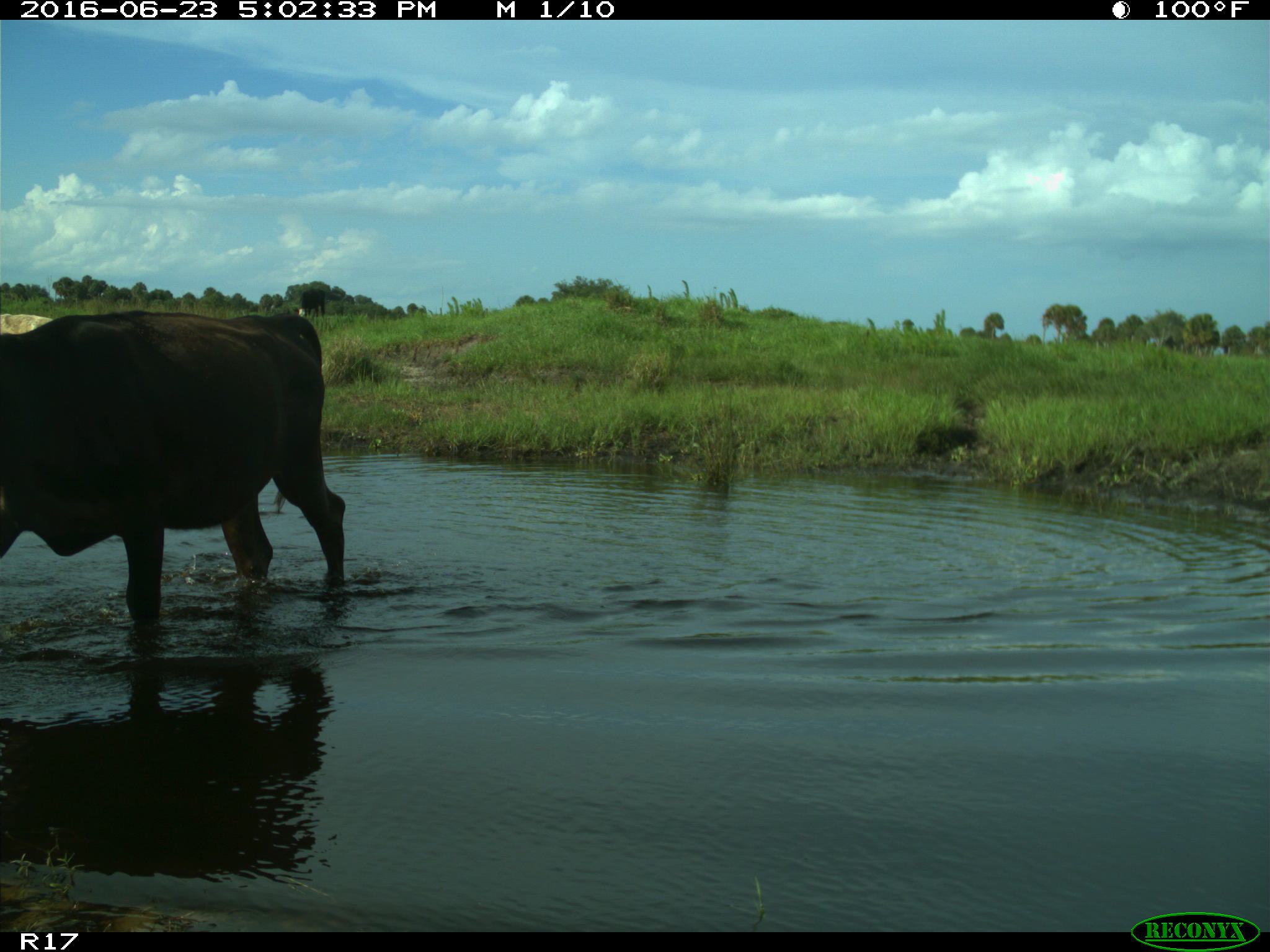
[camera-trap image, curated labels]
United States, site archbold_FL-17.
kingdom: Animalia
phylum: Chordata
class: Mammalia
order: Artiodactyla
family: Bovidae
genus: Bos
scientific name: Bos taurus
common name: domestic cow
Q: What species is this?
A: Bos taurus (domestic cow).